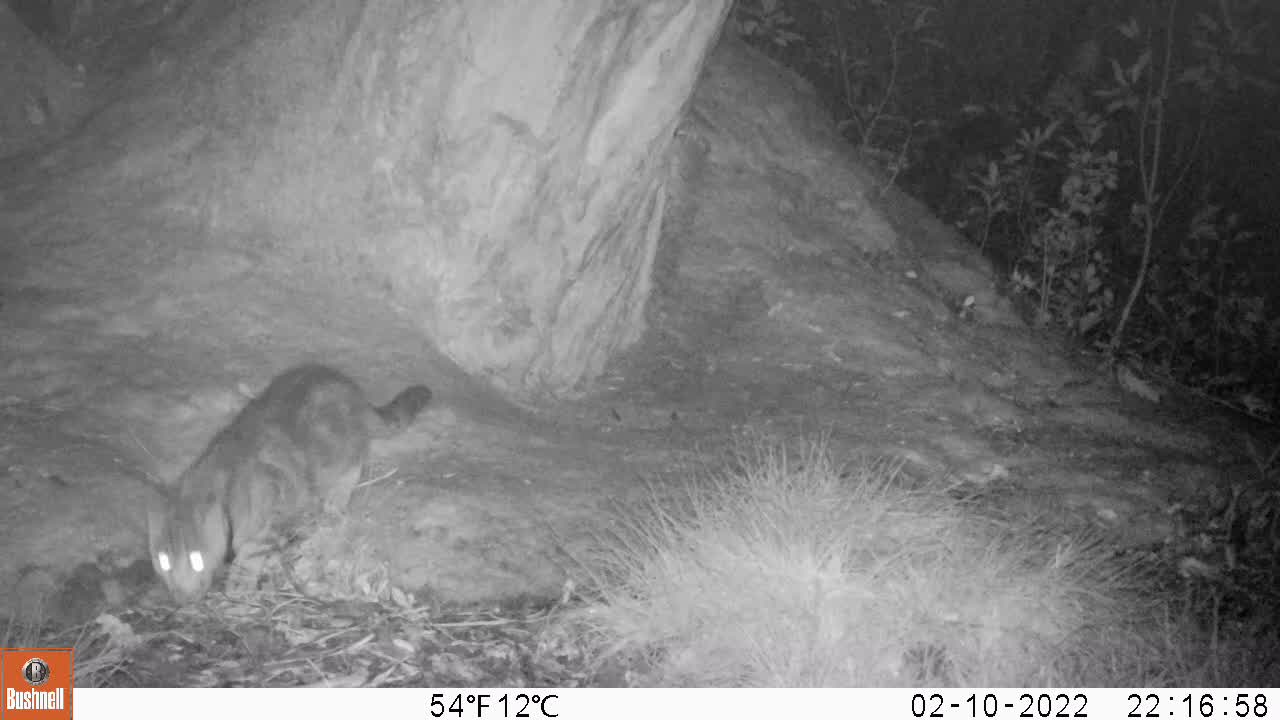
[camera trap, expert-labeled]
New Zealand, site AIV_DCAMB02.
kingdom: Animalia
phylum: Chordata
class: Mammalia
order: Carnivora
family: Felidae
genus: Felis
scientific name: Felis catus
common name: domestic cat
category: cat